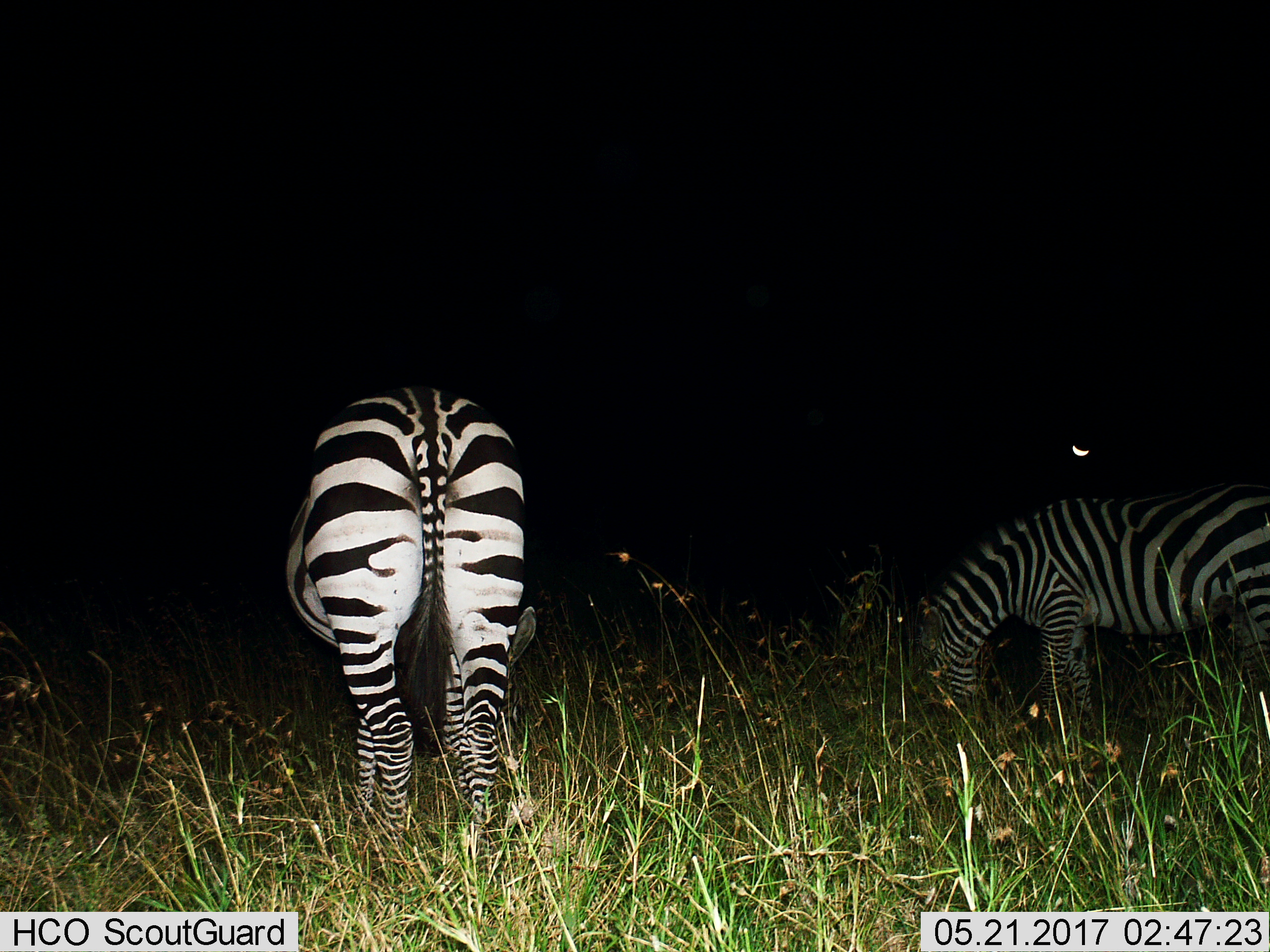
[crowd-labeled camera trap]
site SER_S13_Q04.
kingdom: Animalia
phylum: Chordata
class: Mammalia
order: Perissodactyla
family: Equidae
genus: Equus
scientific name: Equus quagga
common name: plains zebra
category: zebraplains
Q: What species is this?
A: Zebraplains (plains zebra) (Equus quagga).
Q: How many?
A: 2.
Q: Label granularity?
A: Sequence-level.